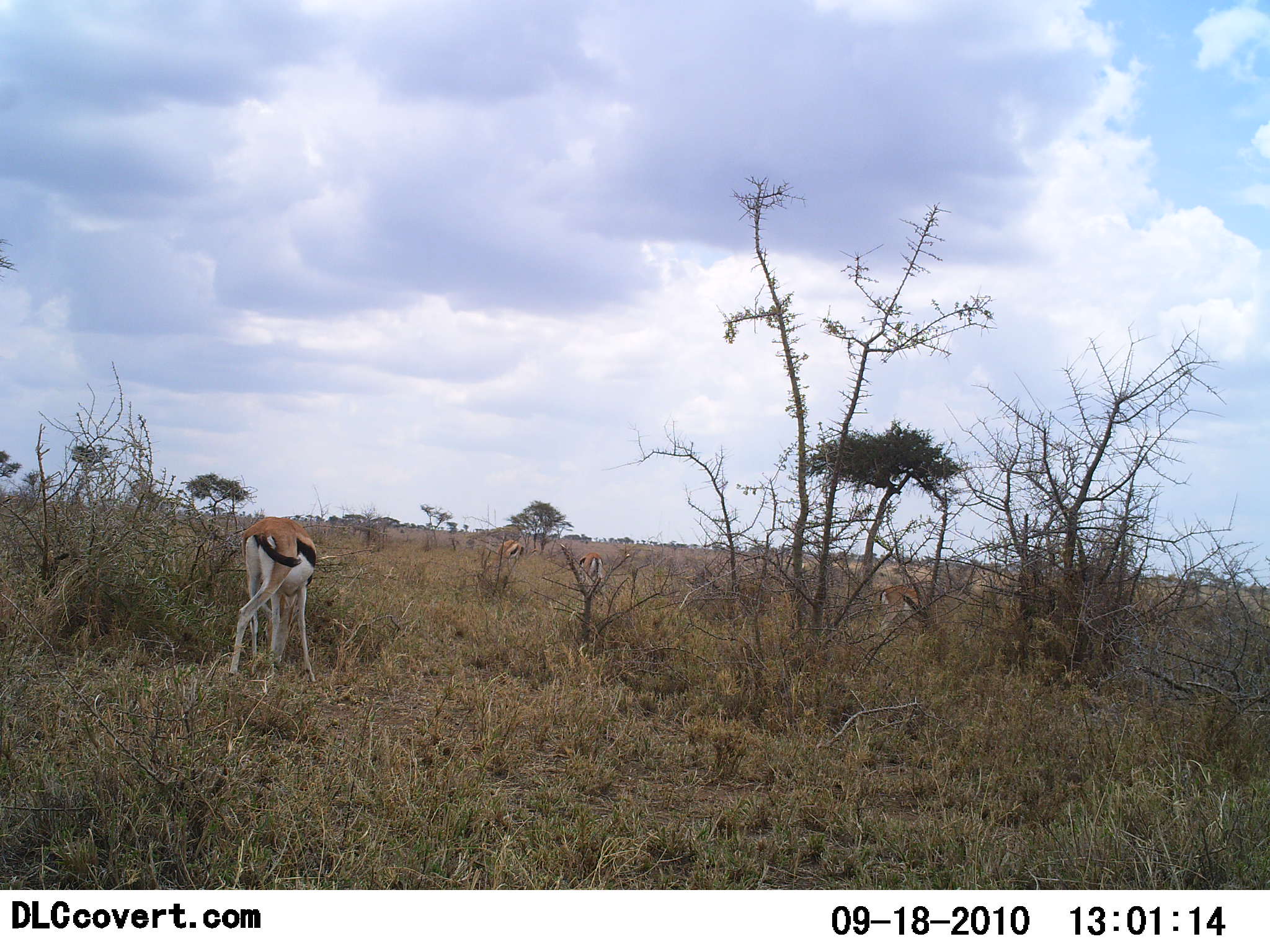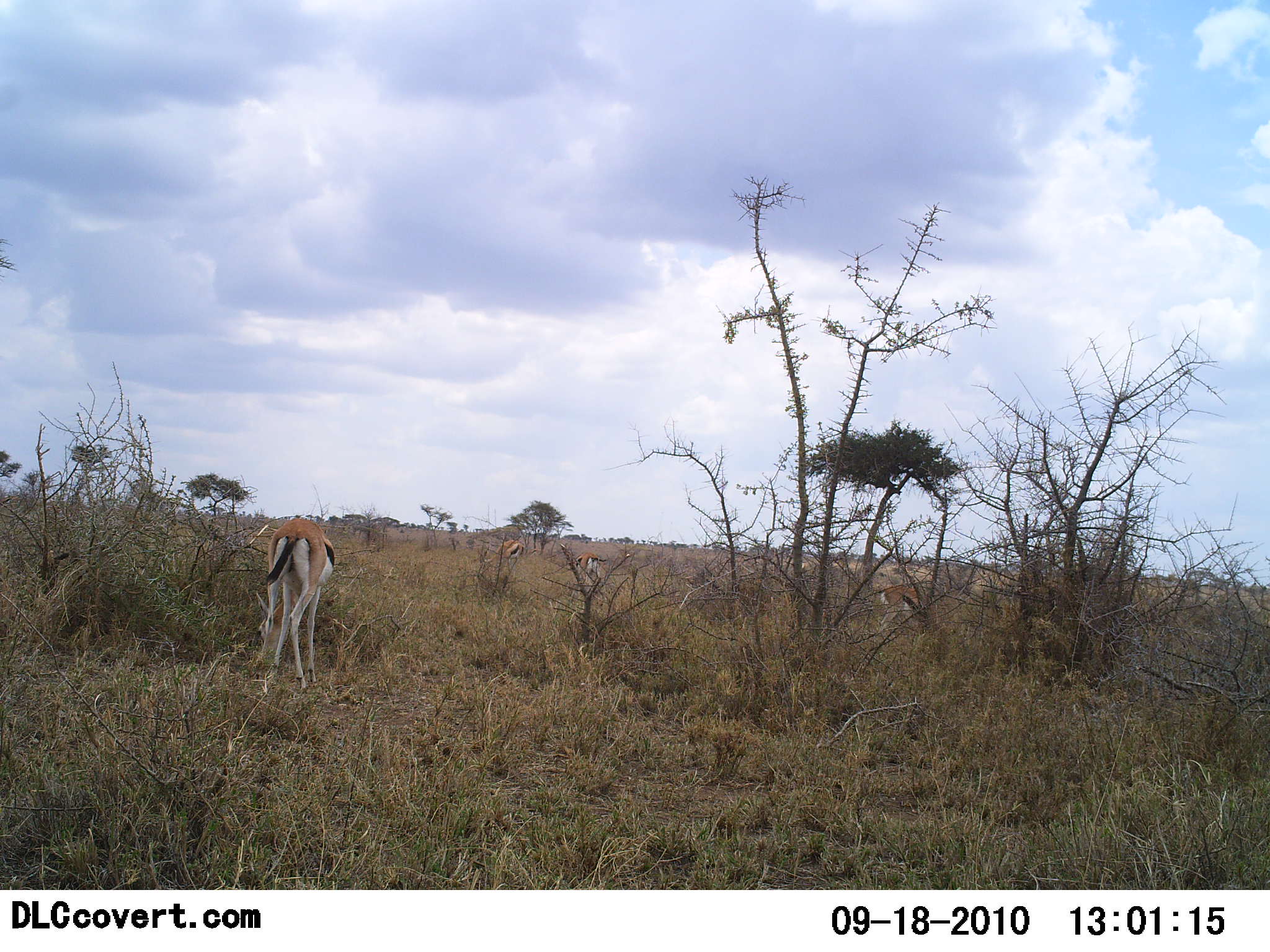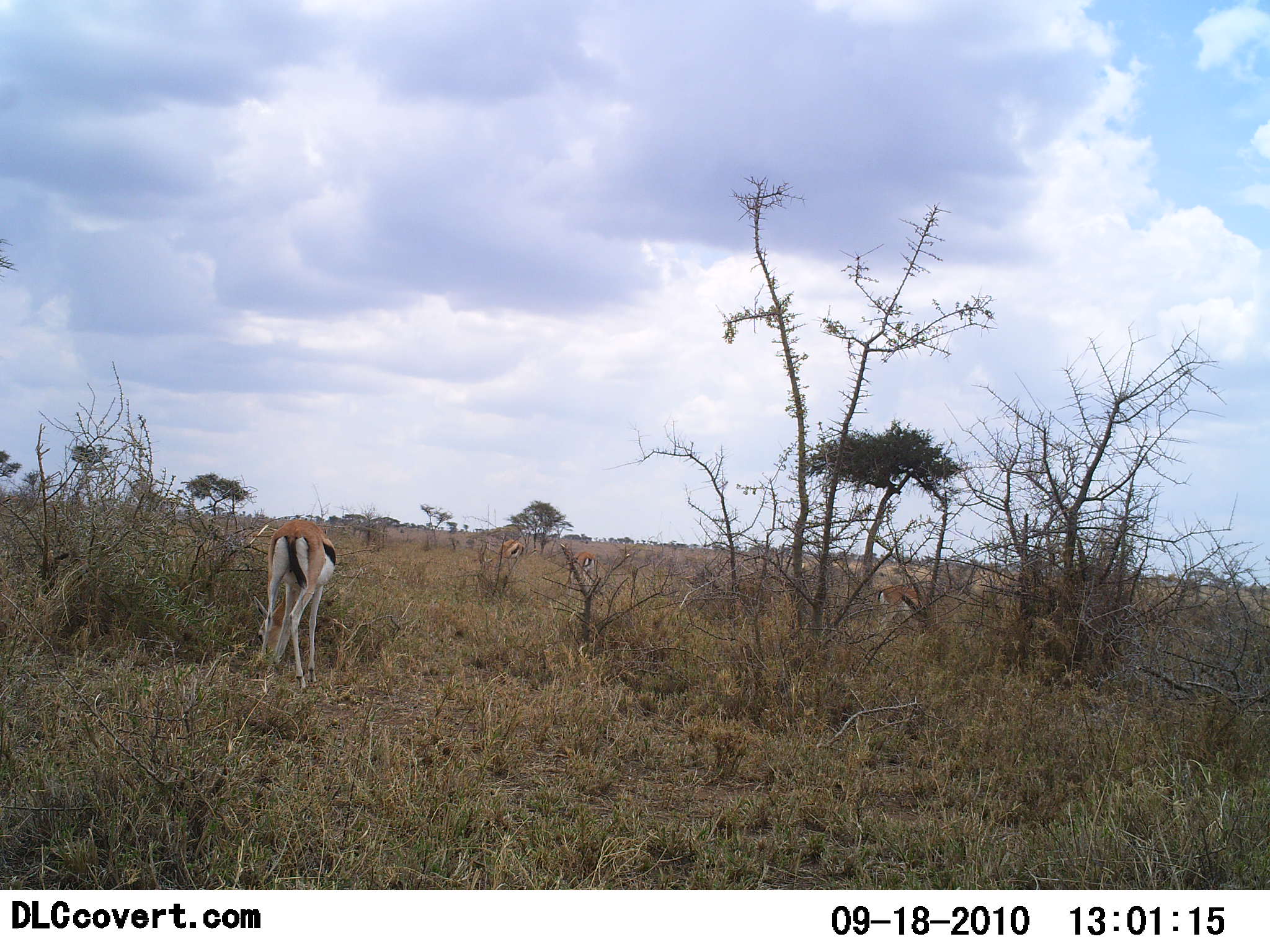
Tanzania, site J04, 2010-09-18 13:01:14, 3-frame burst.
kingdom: Animalia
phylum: Chordata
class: Mammalia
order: Artiodactyla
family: Bovidae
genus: Eudorcas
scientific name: Eudorcas thomsonii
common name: thomson's gazelle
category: gazellethomsons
Gazellethomsons (thomson's gazelle) (Eudorcas thomsonii), count 4. Behavior (volunteer vote fractions): standing 38%, resting 8%, moving 8%, interacting 0%. Young present (vote fraction): 0%. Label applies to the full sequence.